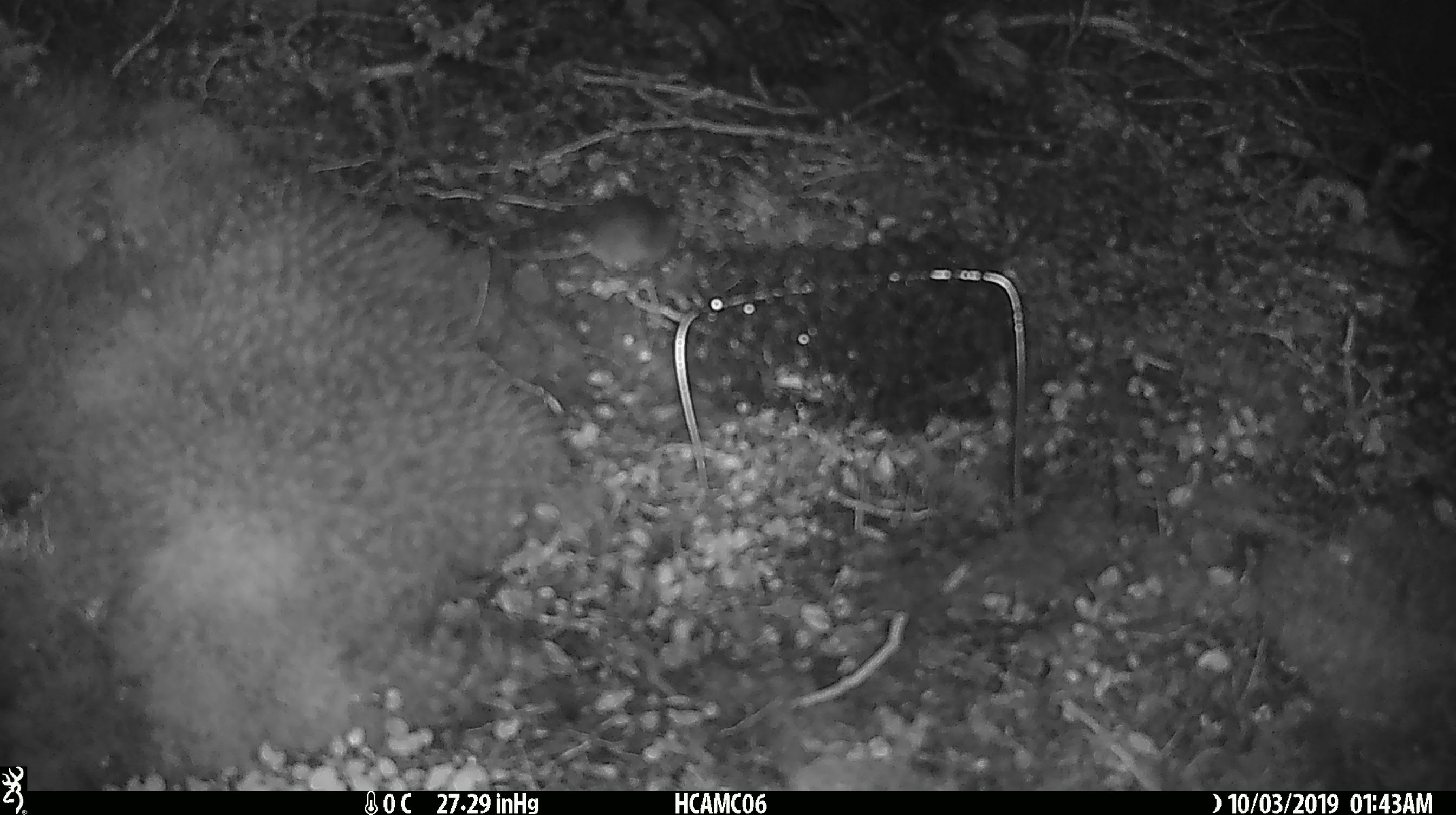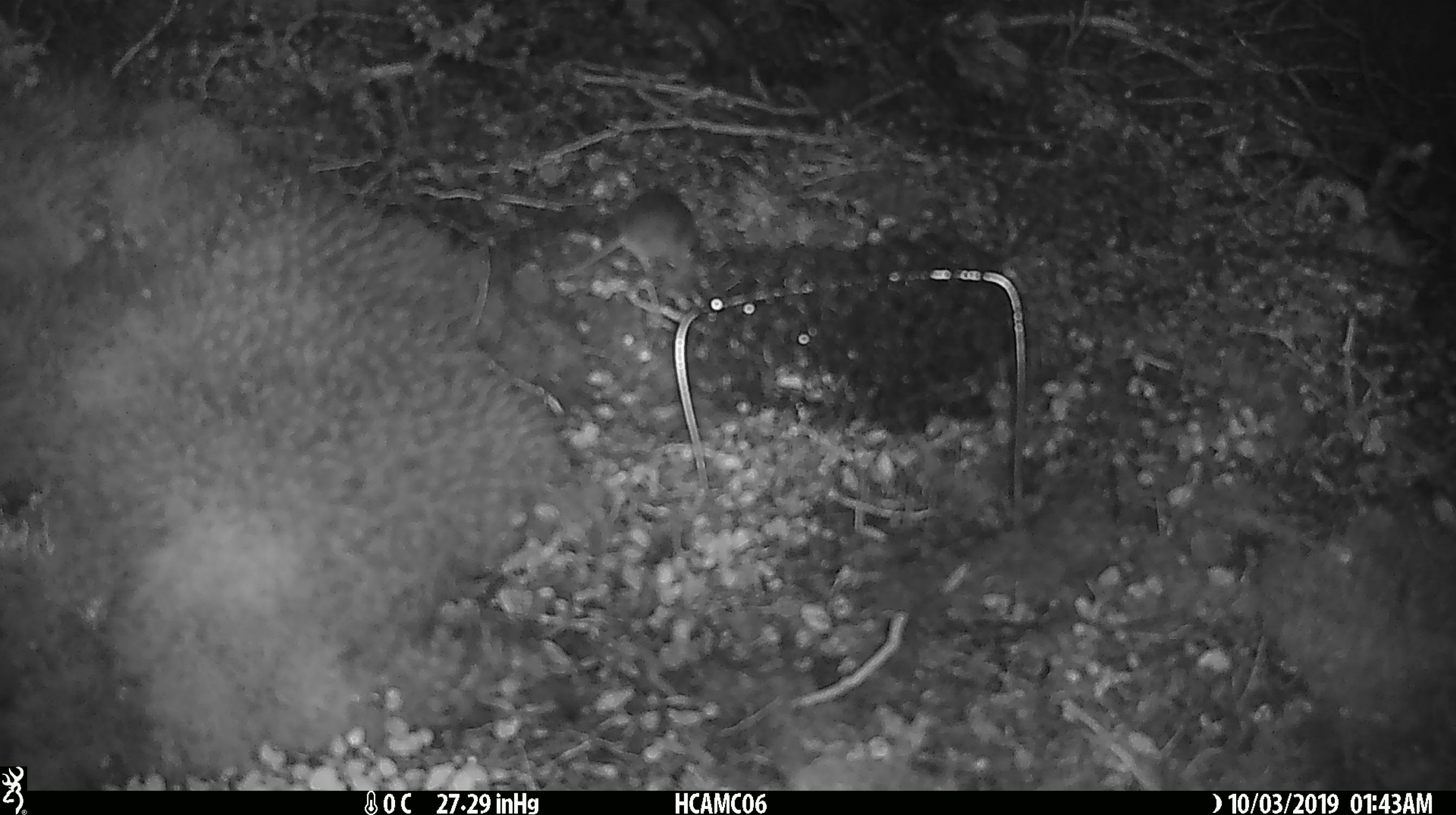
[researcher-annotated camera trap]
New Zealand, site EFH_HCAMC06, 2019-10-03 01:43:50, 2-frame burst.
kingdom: Animalia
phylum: Chordata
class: Mammalia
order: Rodentia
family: Muridae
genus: Mus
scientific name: Mus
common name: mouse